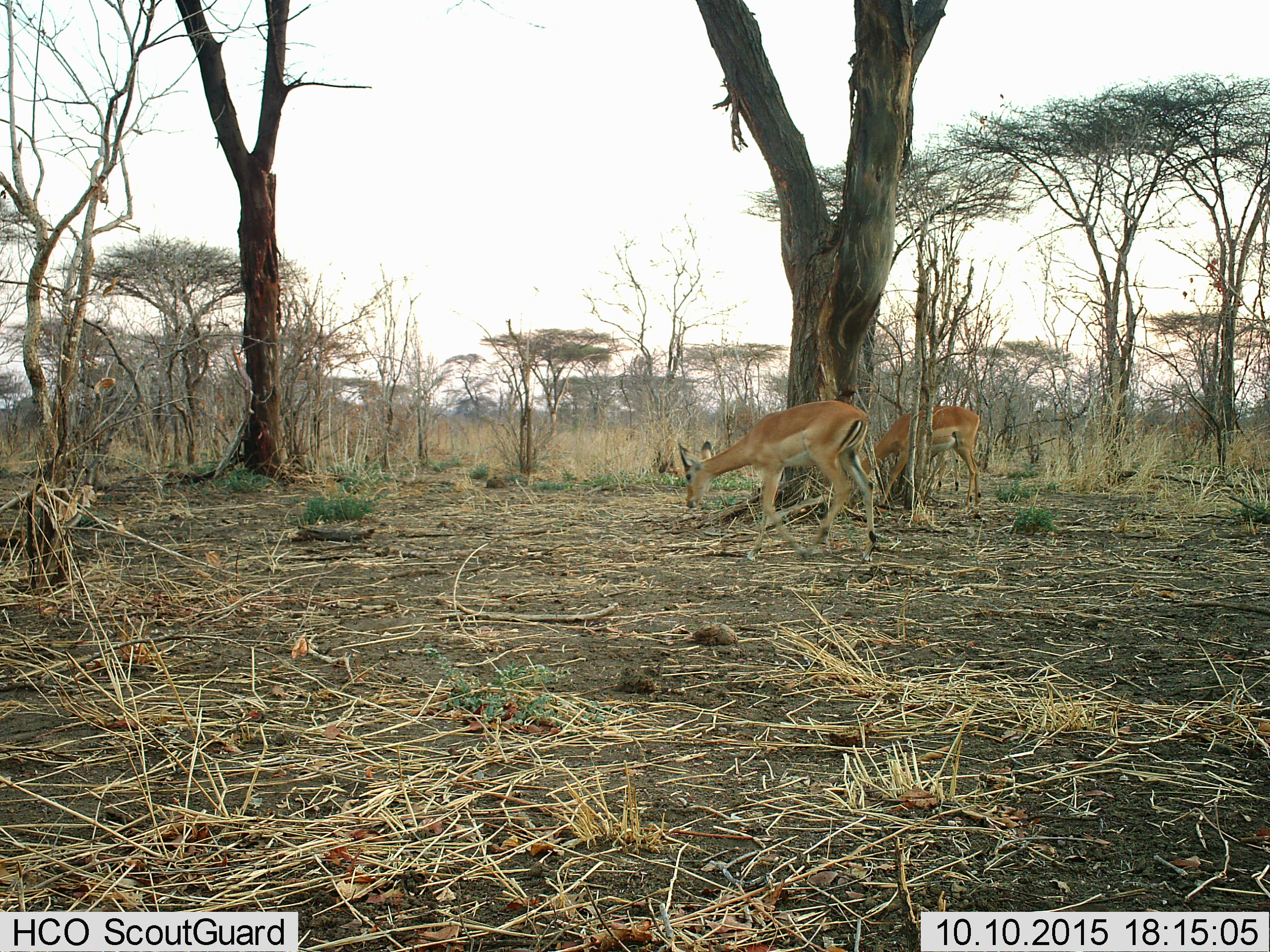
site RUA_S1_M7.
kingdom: Animalia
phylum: Chordata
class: Mammalia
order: Artiodactyla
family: Bovidae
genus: Aepyceros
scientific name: Aepyceros melampus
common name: impala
Impala (Aepyceros melampus), count 3. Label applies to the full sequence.